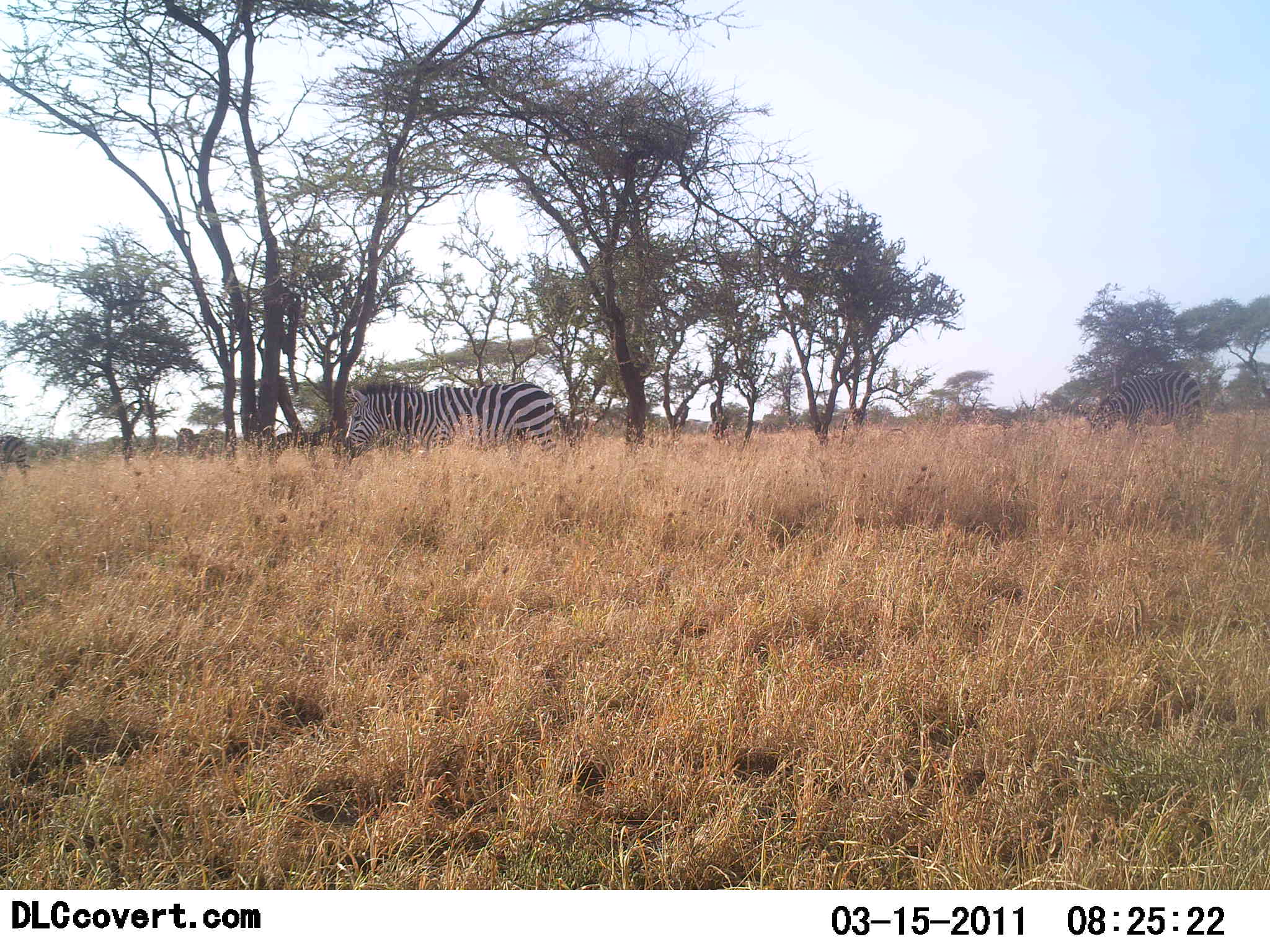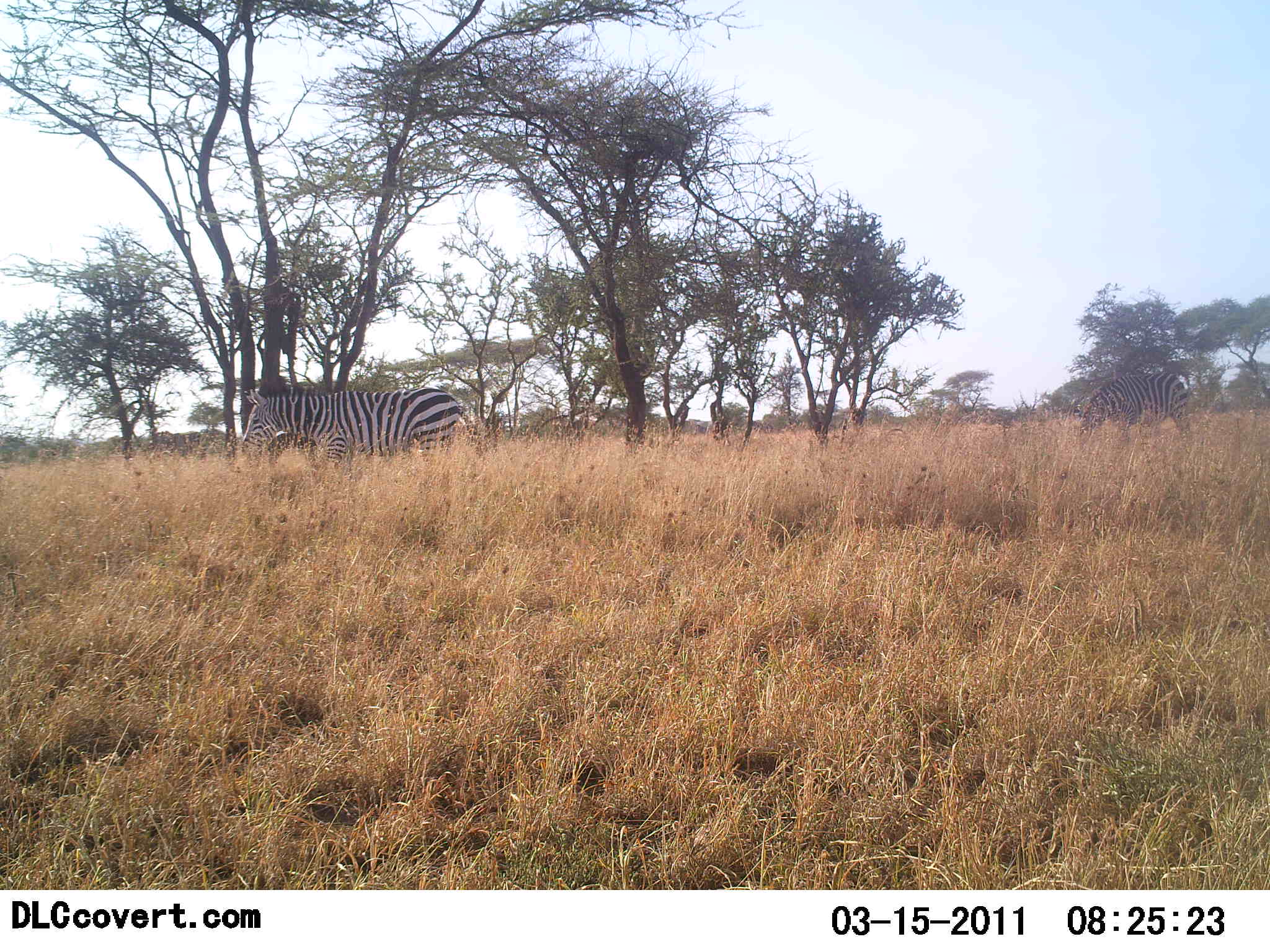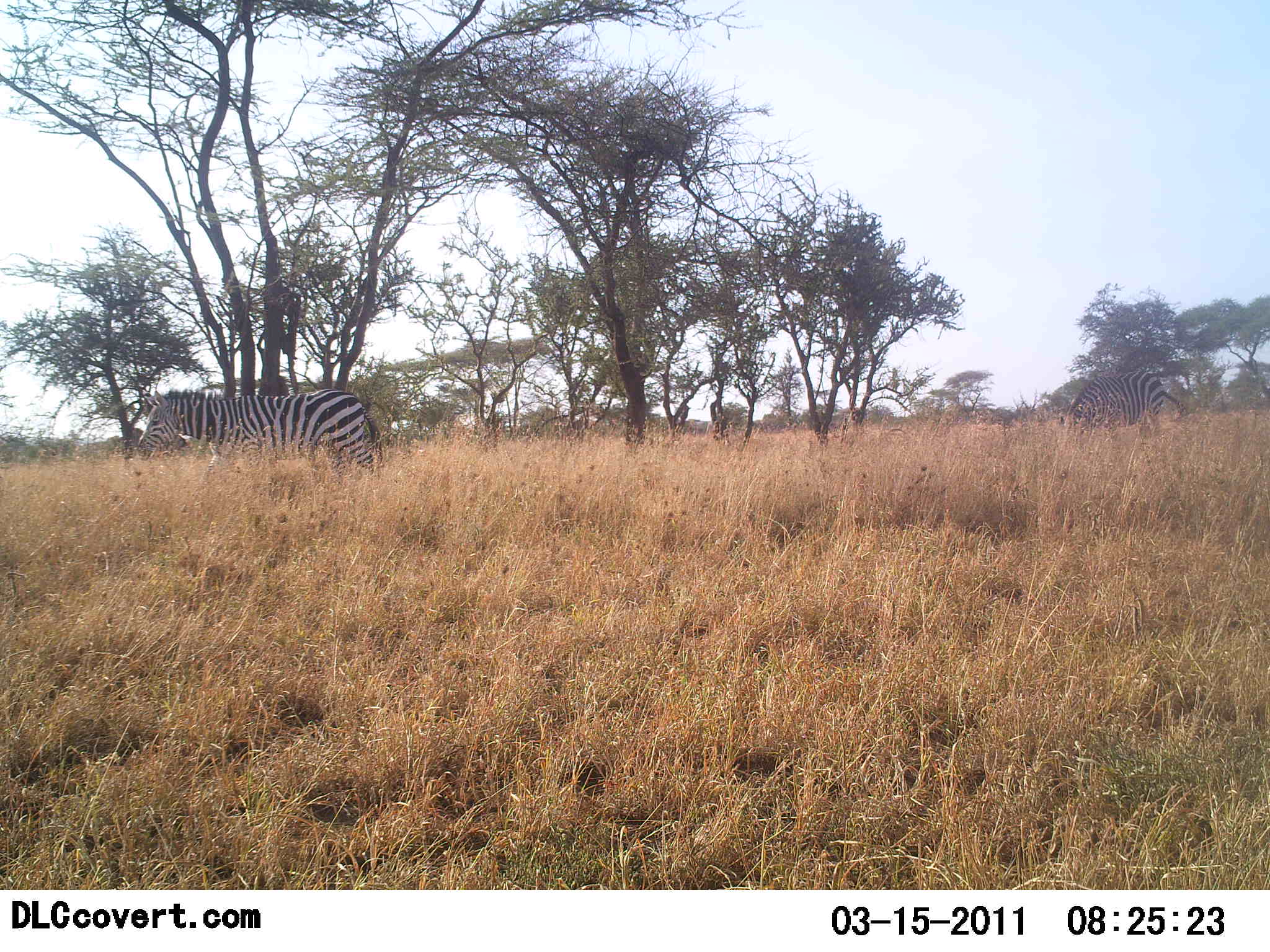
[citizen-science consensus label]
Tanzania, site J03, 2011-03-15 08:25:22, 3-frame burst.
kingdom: Animalia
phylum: Chordata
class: Mammalia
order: Perissodactyla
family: Equidae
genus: Equus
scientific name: Equus quagga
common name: plains zebra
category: zebra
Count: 3.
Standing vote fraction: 15%.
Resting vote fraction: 0%.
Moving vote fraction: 92%.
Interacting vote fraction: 0%.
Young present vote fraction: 0%.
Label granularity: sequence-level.